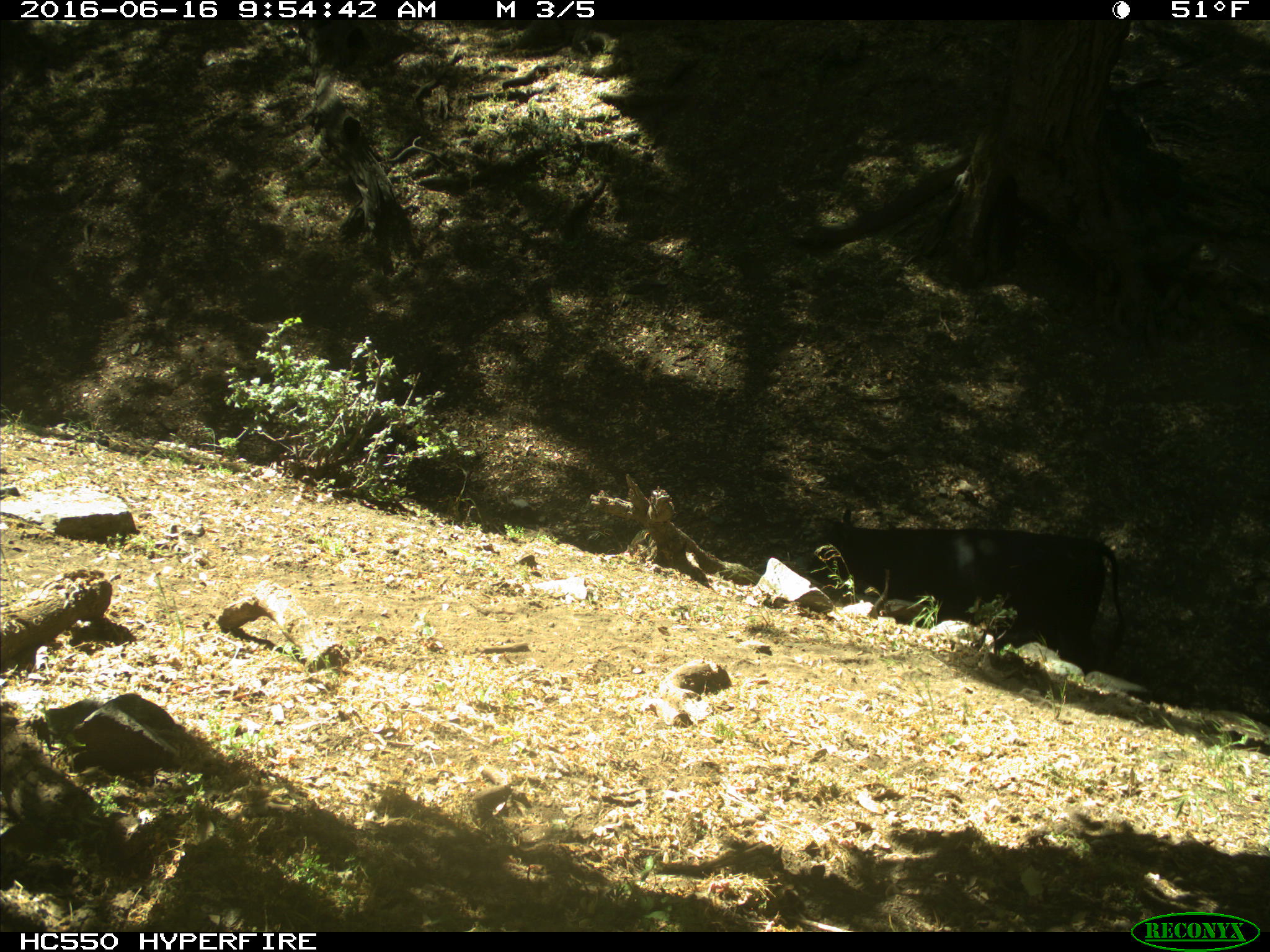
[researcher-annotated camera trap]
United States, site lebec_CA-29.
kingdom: Animalia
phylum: Chordata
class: Mammalia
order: Artiodactyla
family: Bovidae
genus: Bos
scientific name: Bos taurus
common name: domestic cow